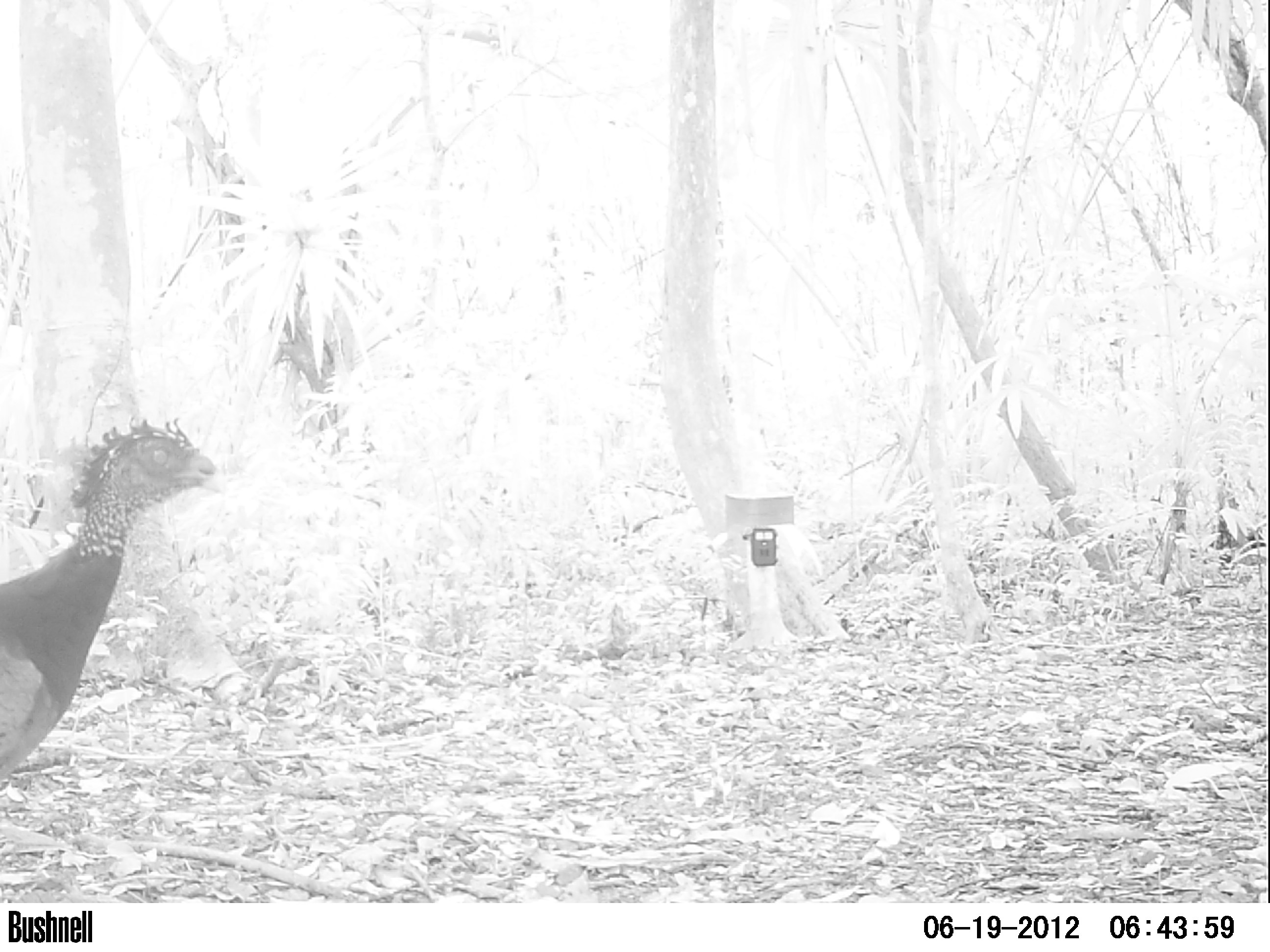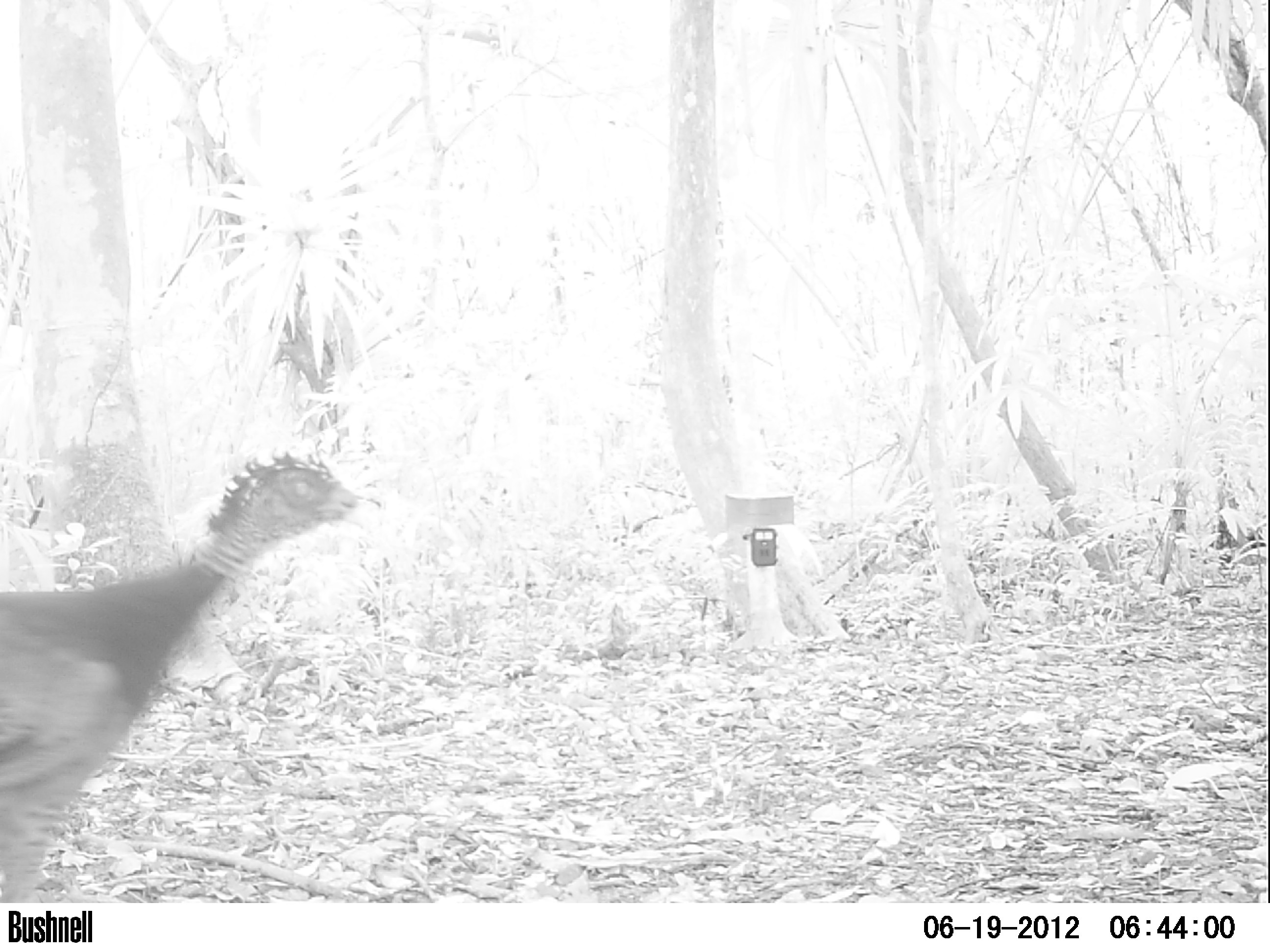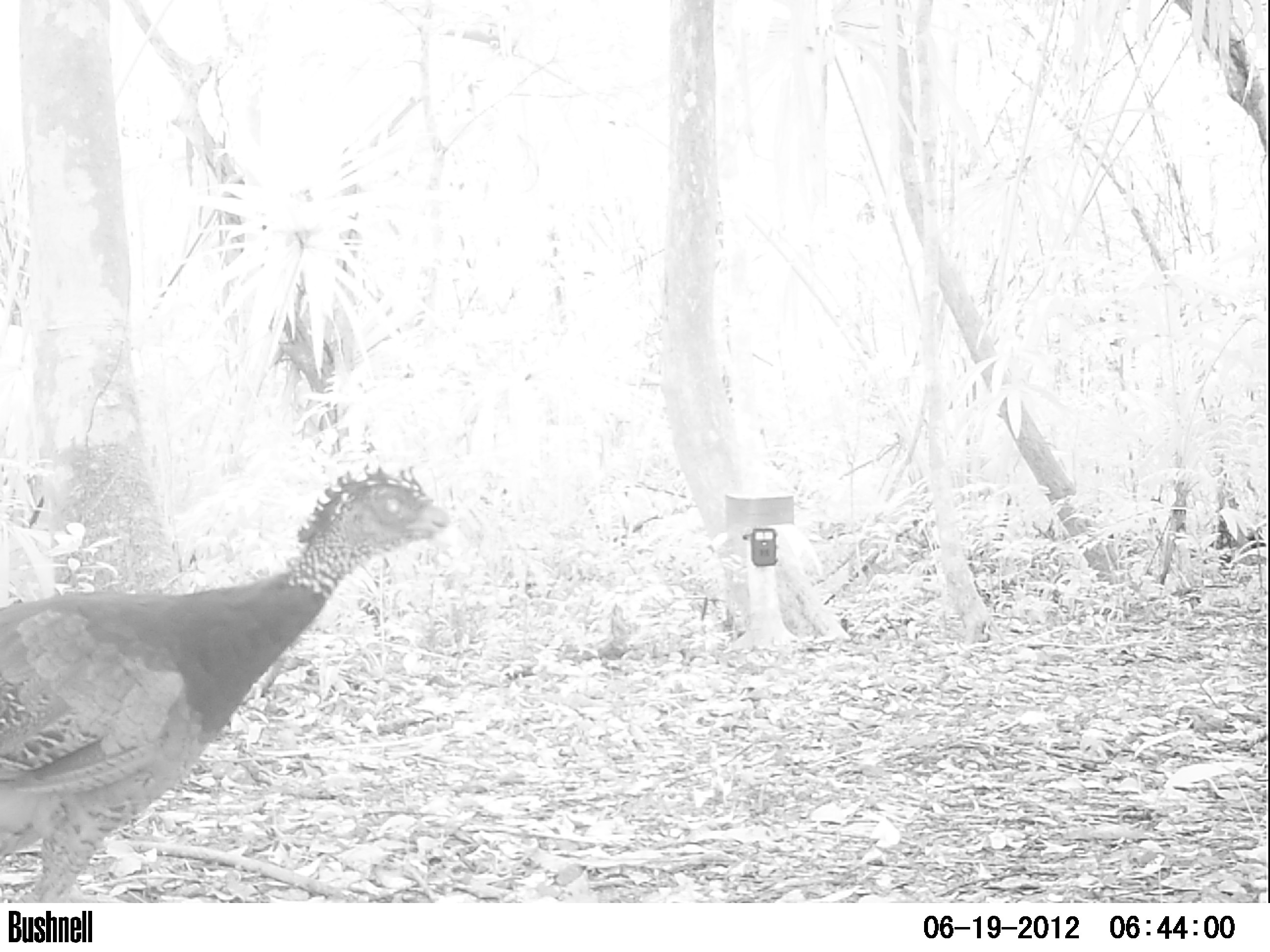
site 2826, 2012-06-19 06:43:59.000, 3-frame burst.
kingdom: Animalia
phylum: Chordata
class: Aves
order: Galliformes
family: Cracidae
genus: Crax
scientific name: Crax rubra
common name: great curassow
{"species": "Crax rubra (great curassow)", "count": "1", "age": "adult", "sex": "female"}